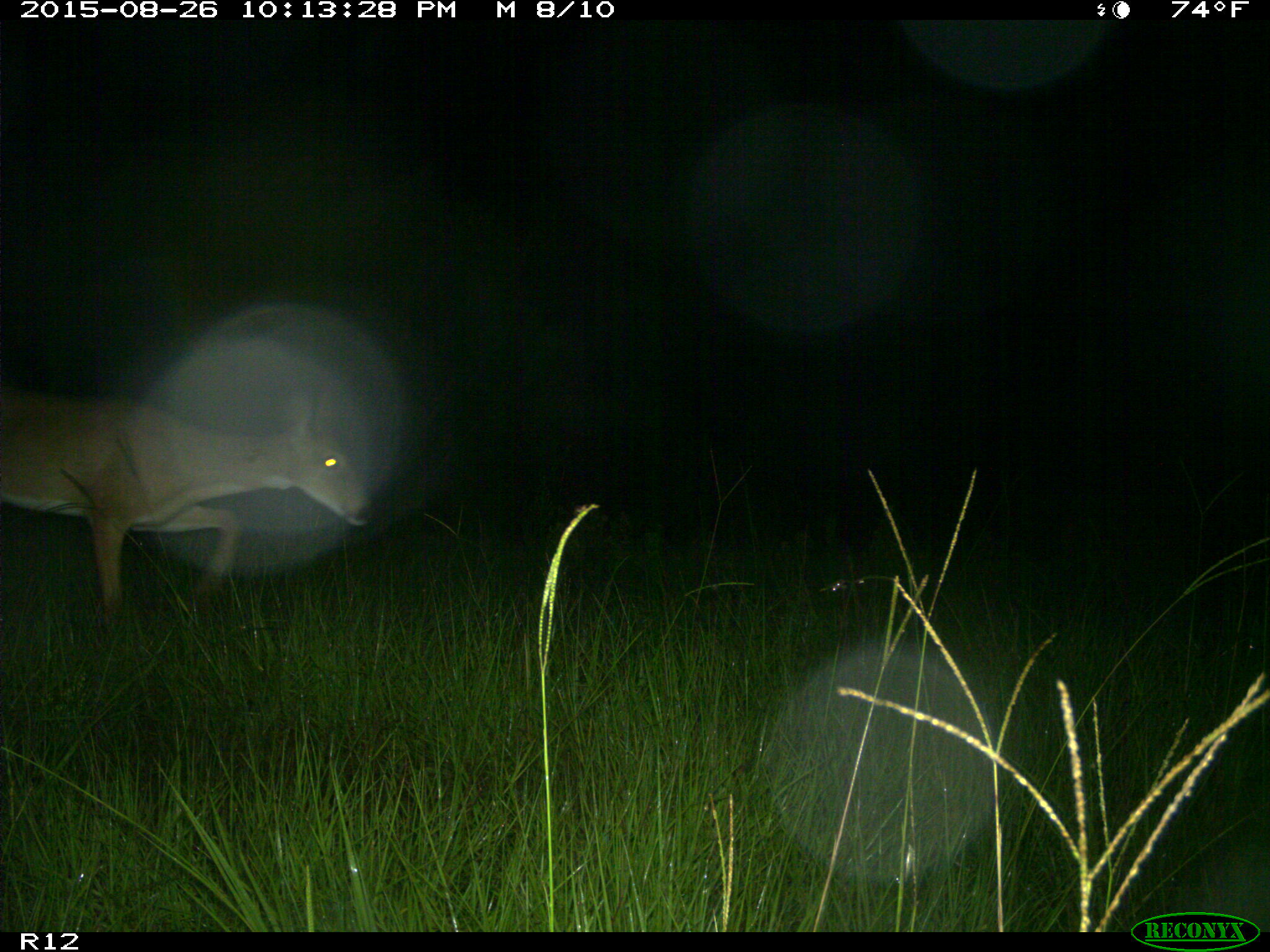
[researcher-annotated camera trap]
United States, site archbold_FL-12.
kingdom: Animalia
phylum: Chordata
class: Mammalia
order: Artiodactyla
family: Cervidae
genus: Odocoileus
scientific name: Odocoileus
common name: deer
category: unidentified deer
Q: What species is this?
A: Unidentified deer (deer) (Odocoileus).